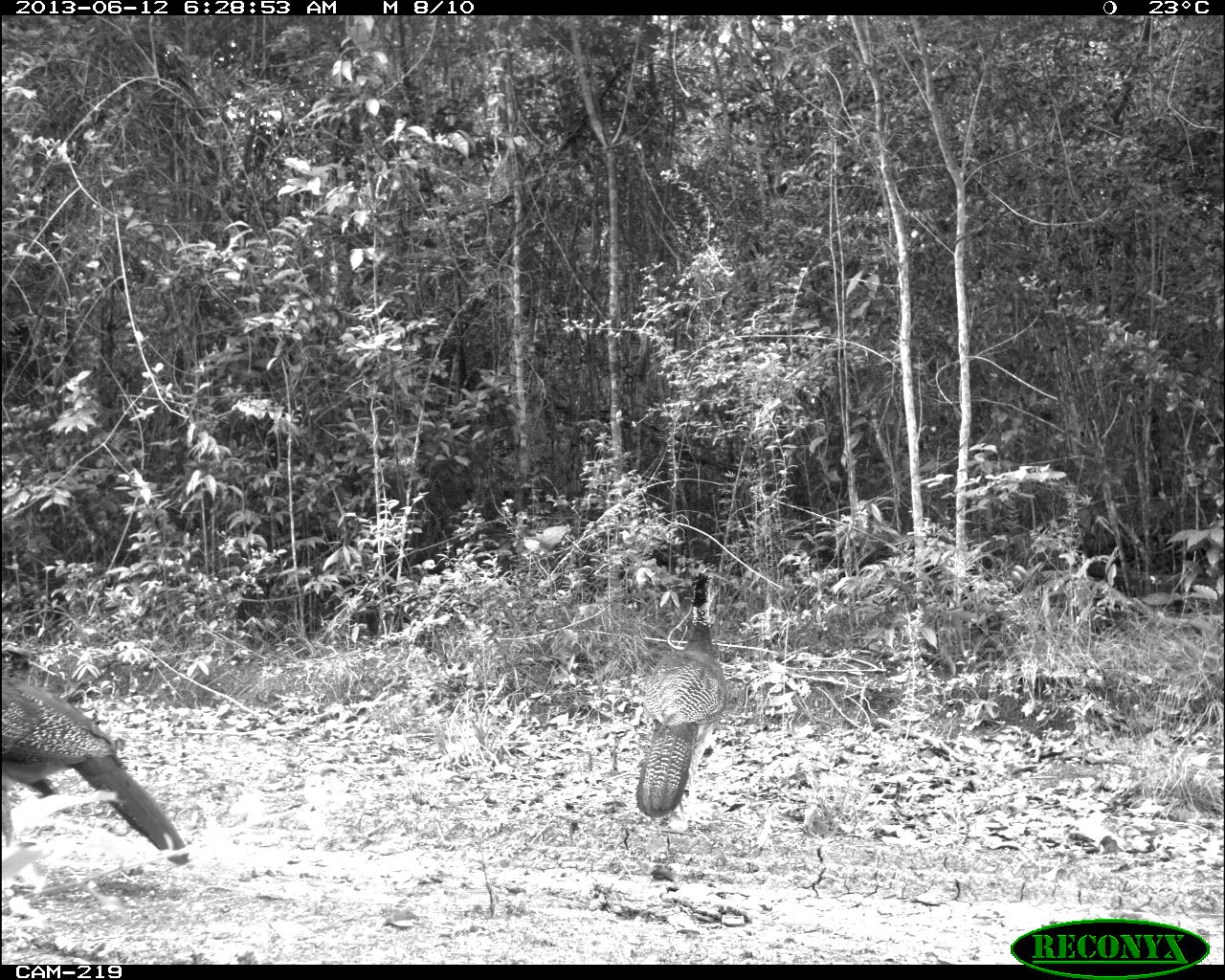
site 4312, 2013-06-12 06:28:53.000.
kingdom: Animalia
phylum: Chordata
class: Aves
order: Galliformes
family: Cracidae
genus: Crax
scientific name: Crax rubra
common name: great curassow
Crax rubra (great curassow), count 3.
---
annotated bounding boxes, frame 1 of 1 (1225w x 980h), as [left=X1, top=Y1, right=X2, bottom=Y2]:
crax rubra: [left=0, top=674, right=190, bottom=862]; [left=635, top=606, right=727, bottom=814]